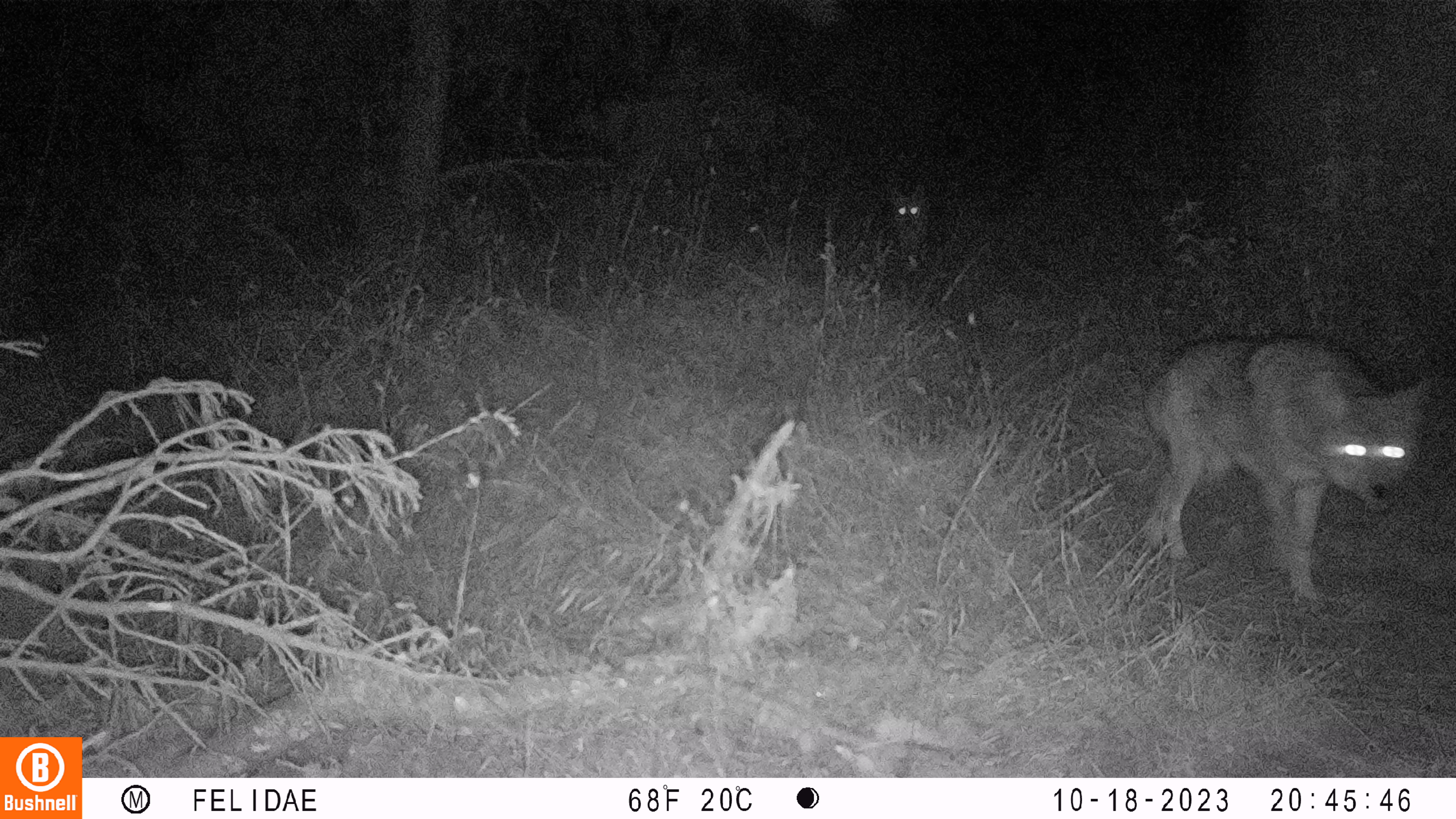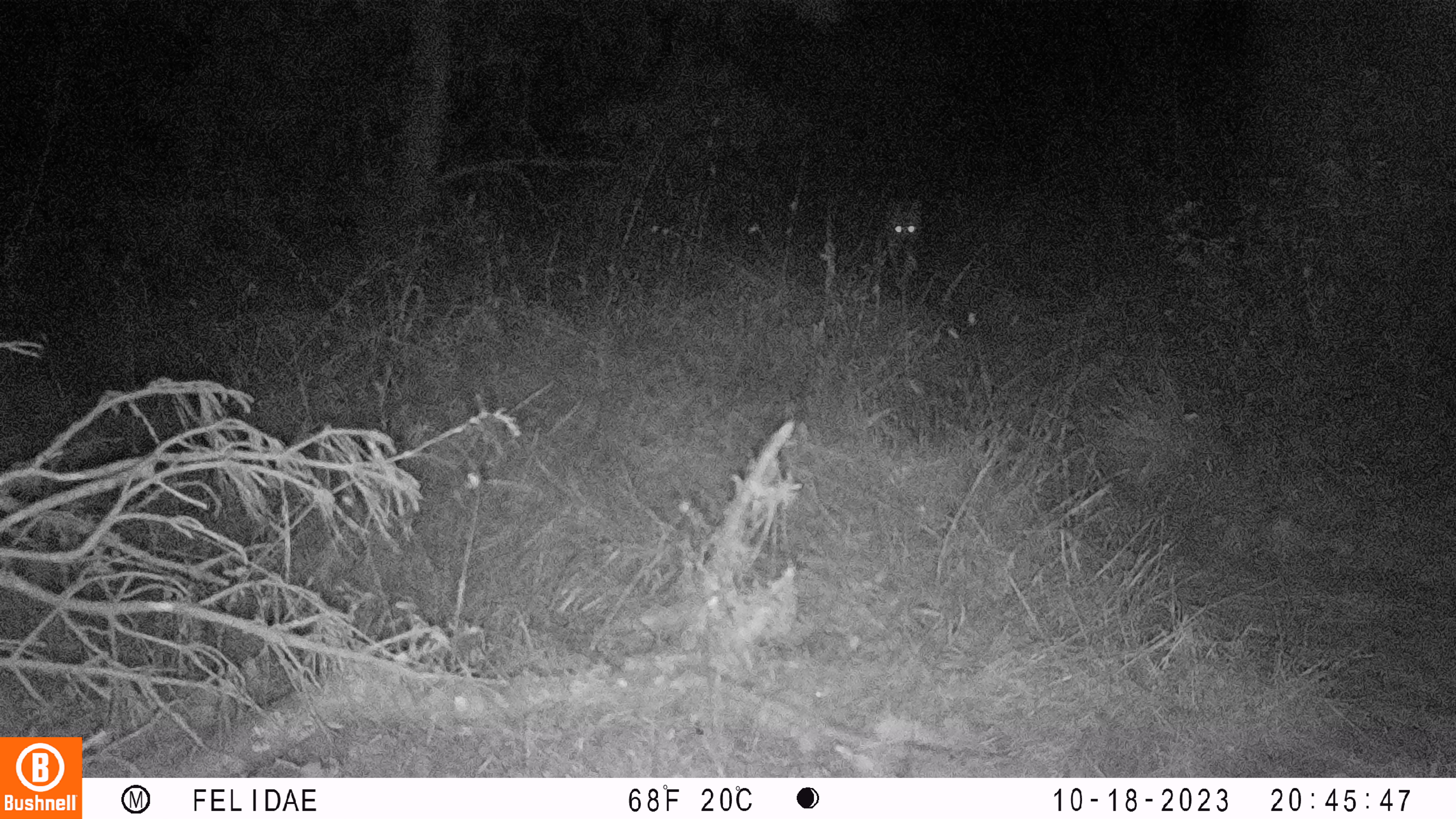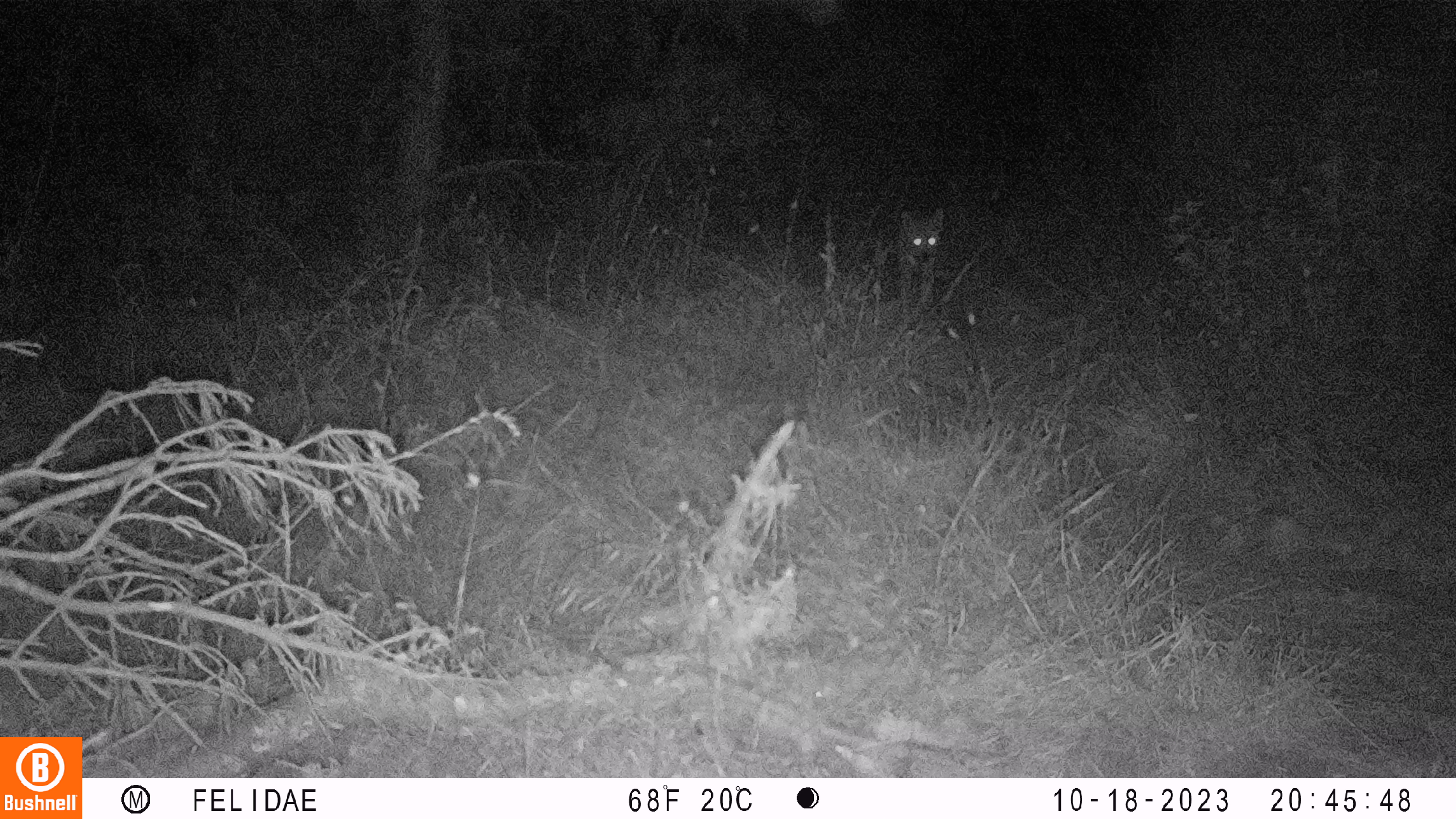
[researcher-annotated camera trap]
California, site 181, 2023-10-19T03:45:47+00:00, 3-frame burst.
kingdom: Animalia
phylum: Chordata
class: Mammalia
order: Carnivora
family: Canidae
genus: Canis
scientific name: Canis latrans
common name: coyote